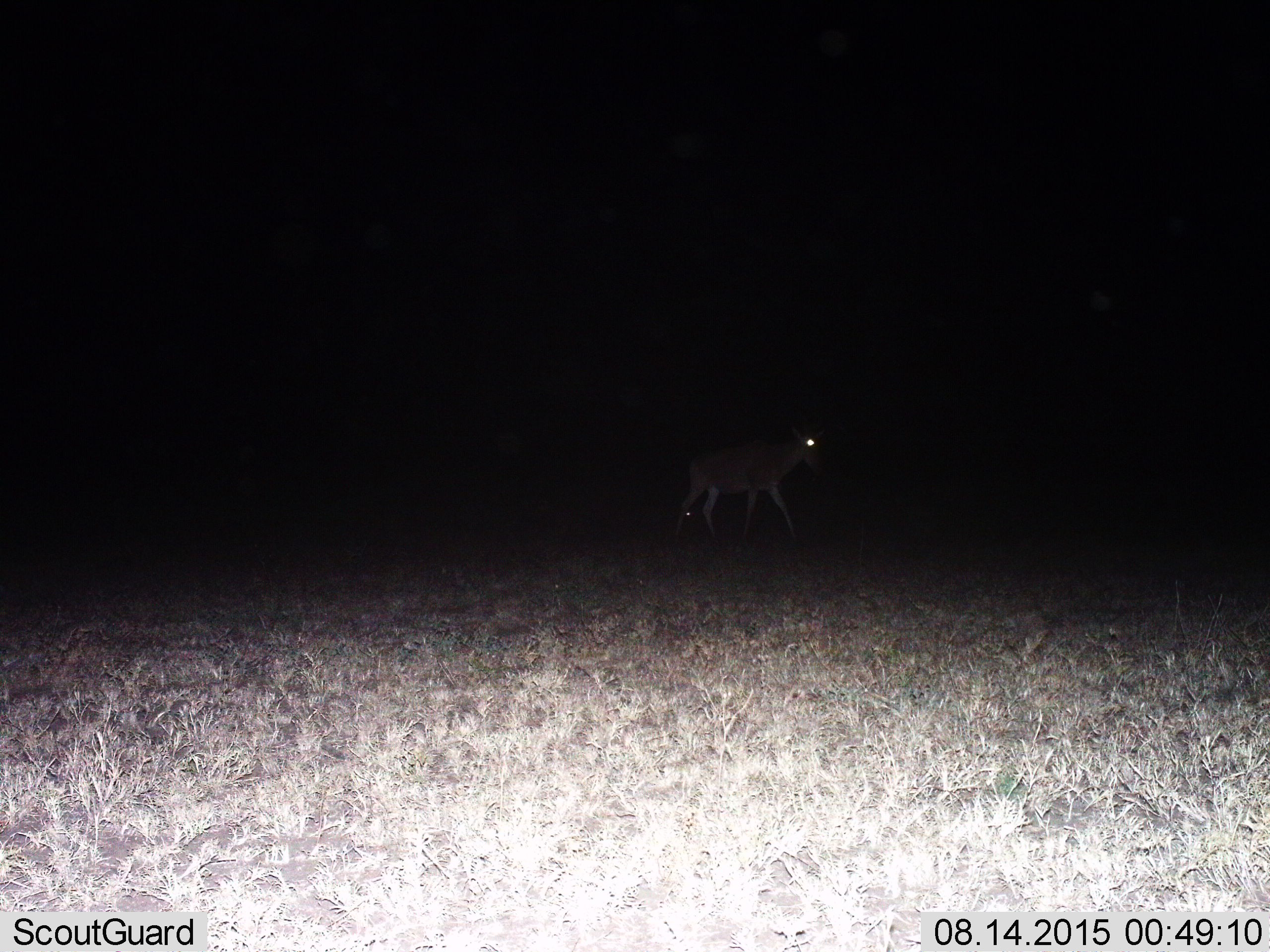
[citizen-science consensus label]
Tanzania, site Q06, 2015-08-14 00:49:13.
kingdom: Animalia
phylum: Chordata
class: Mammalia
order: Artiodactyla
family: Bovidae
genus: Alcelaphus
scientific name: Alcelaphus buselaphus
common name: hartebeest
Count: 1.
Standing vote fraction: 20%.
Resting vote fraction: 0%.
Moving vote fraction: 80%.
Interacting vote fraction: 0%.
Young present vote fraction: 0%.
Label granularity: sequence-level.